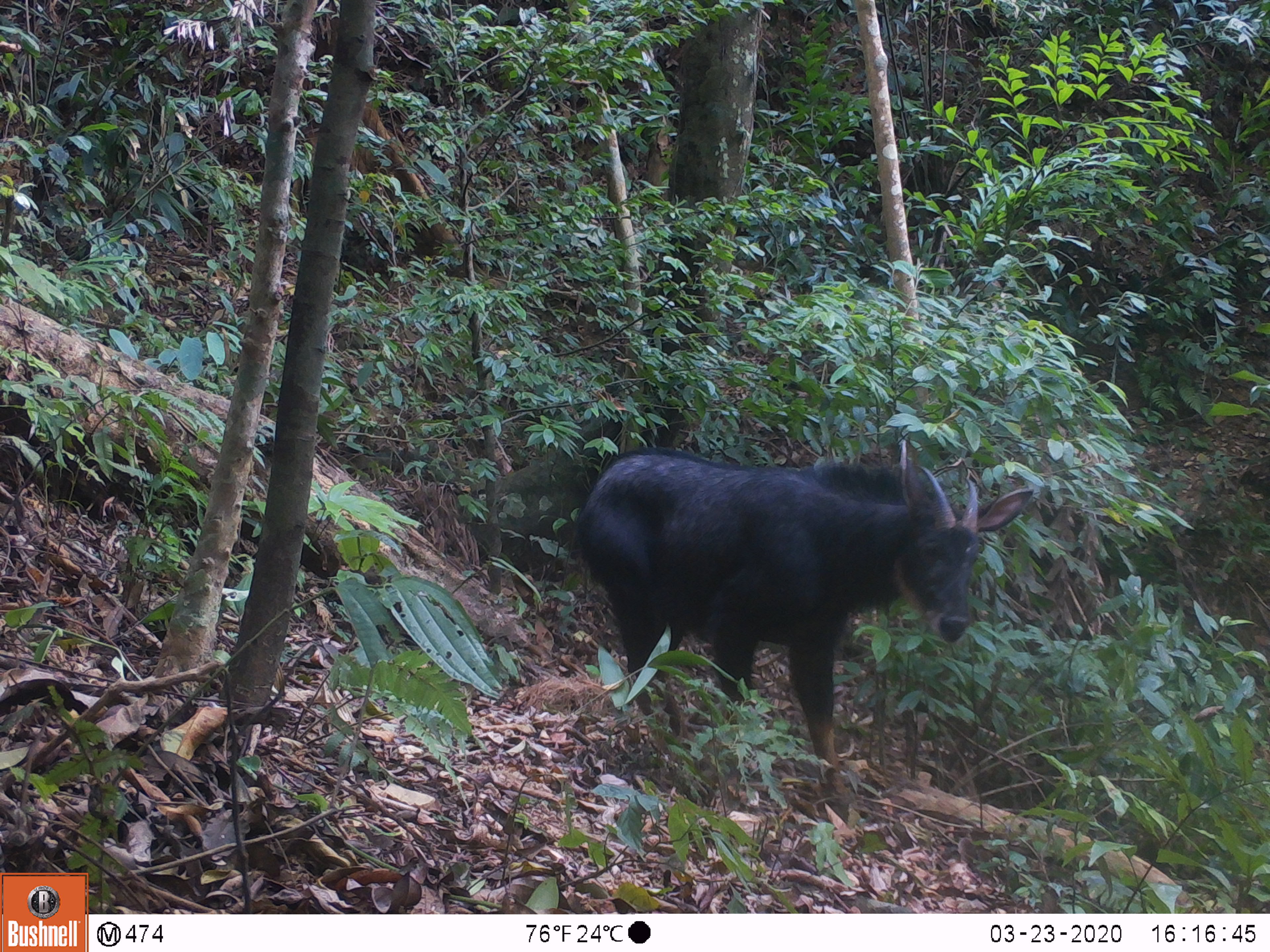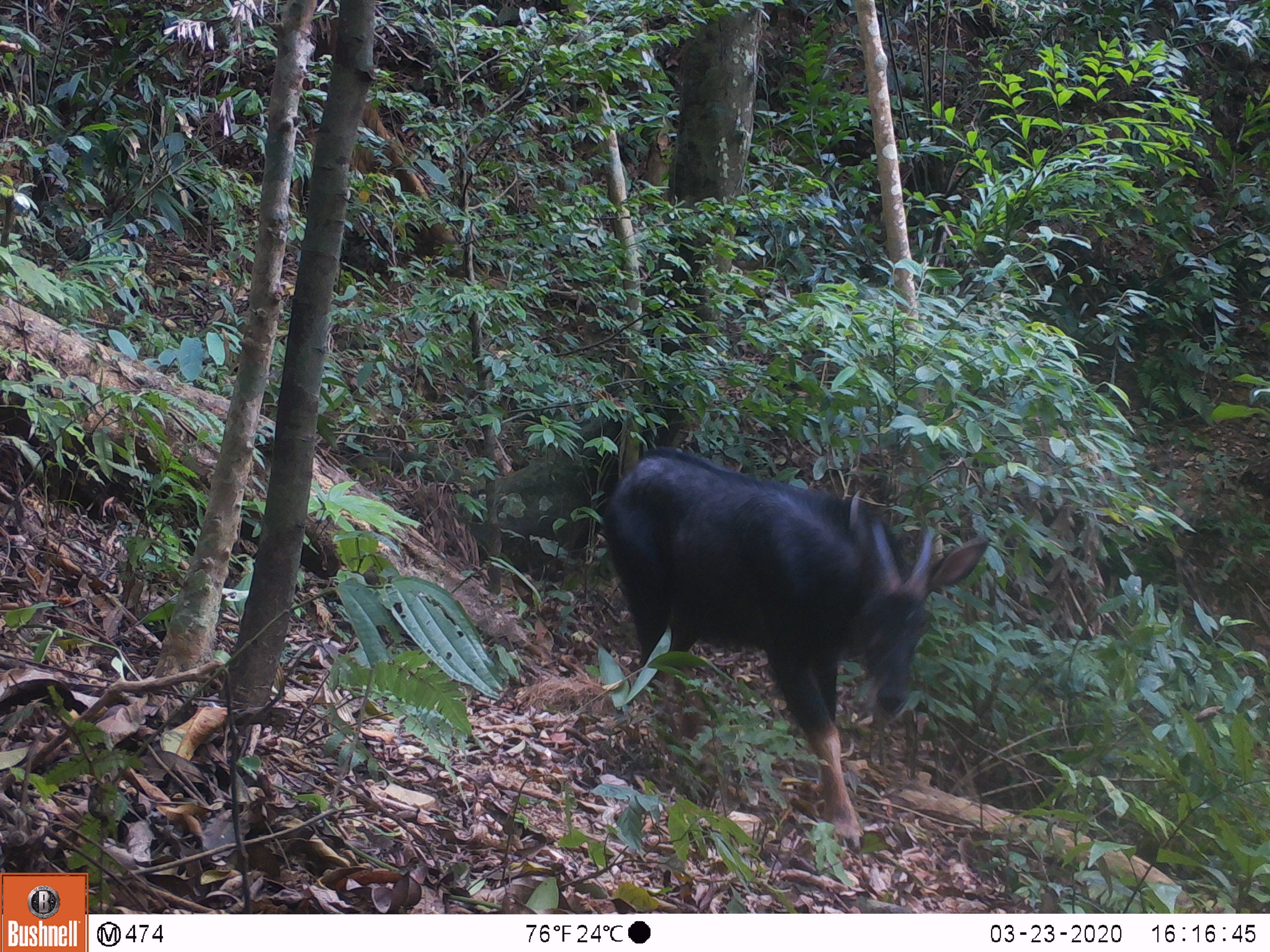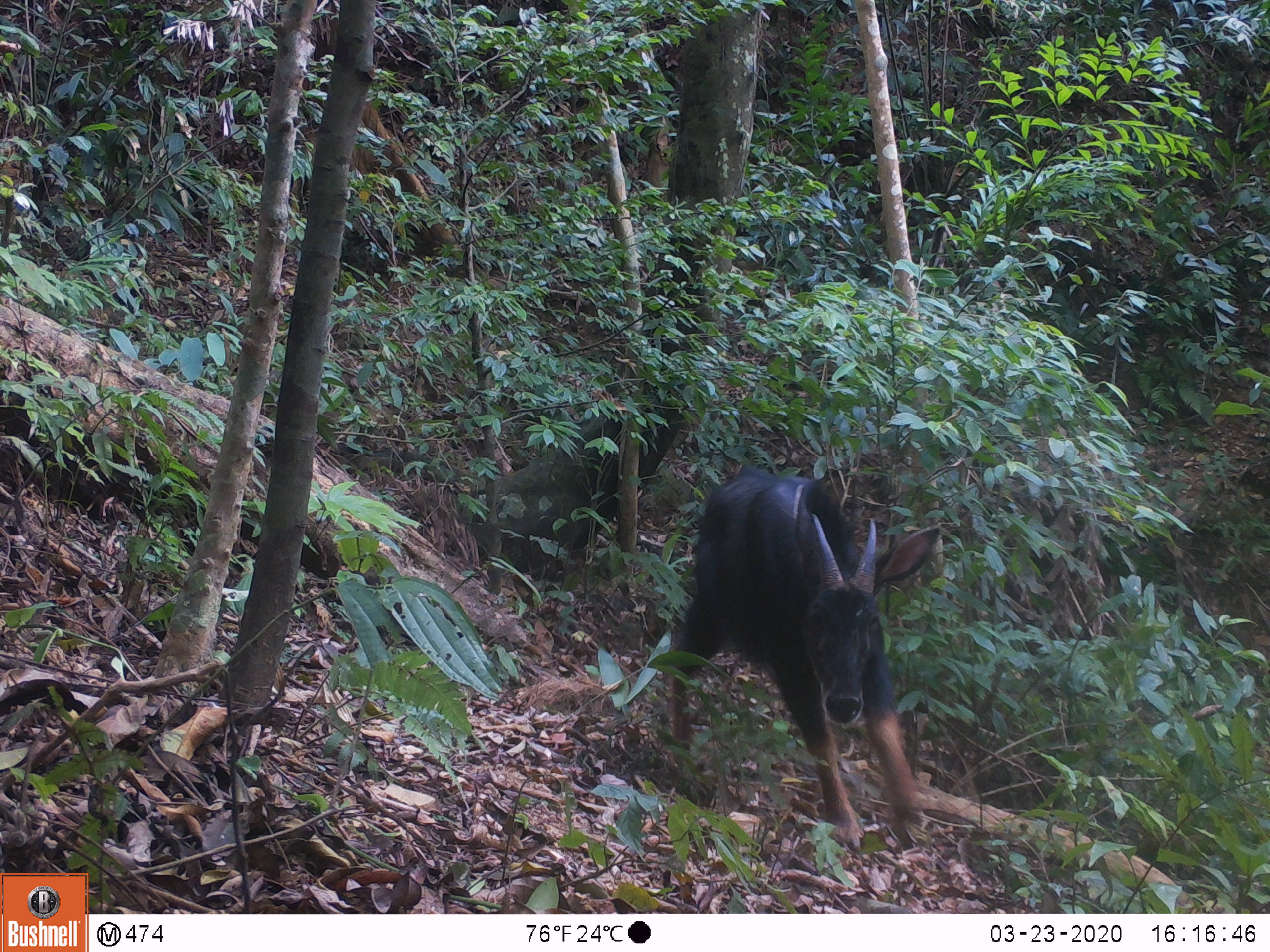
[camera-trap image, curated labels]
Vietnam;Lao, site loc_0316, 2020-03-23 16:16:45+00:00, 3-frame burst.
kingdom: Animalia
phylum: Chordata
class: Mammalia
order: Artiodactyla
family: Bovidae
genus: Capricornis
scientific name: Capricornis sumatraensis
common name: chinese serow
Chinese serow (Capricornis sumatraensis). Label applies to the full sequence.